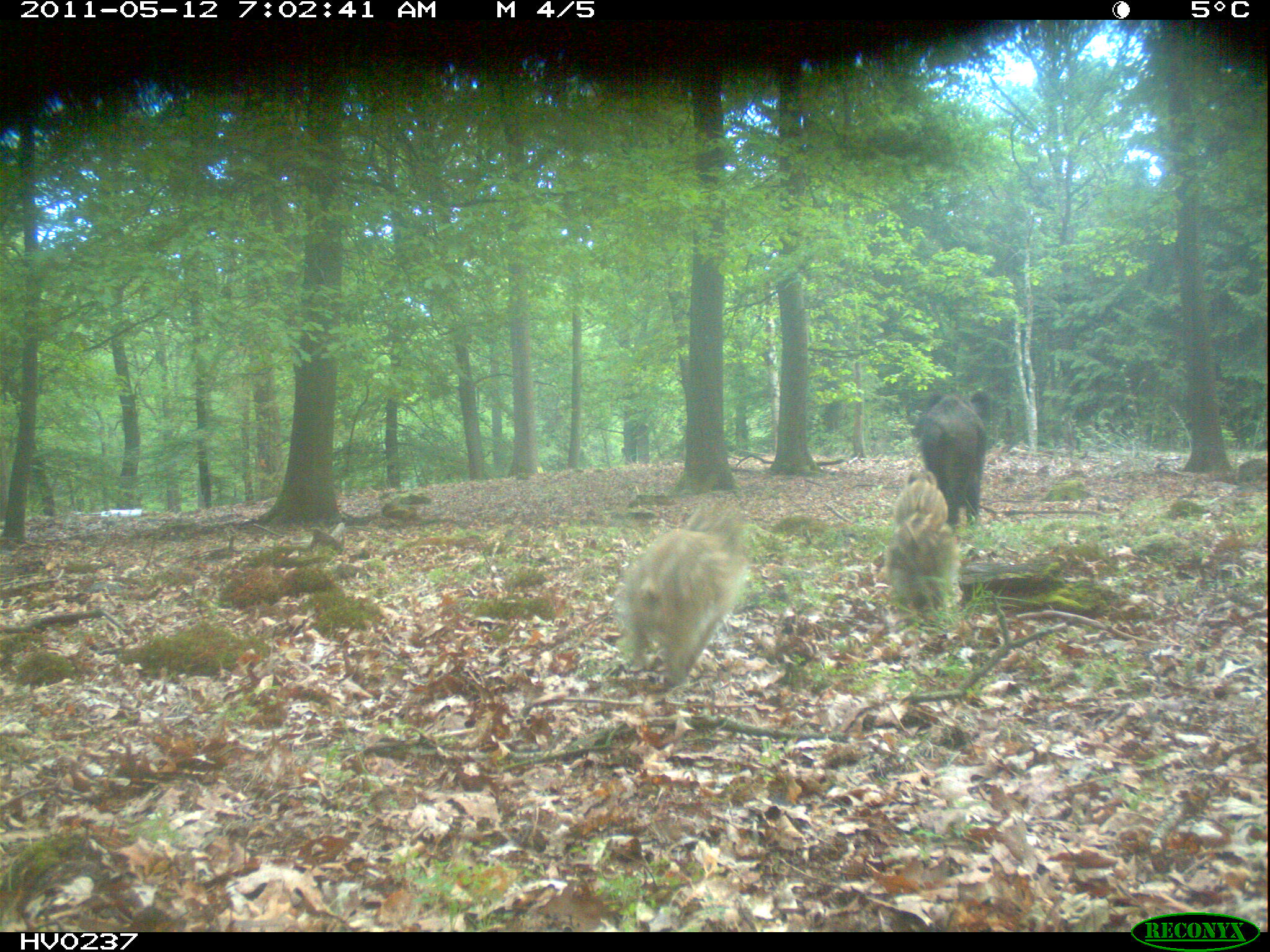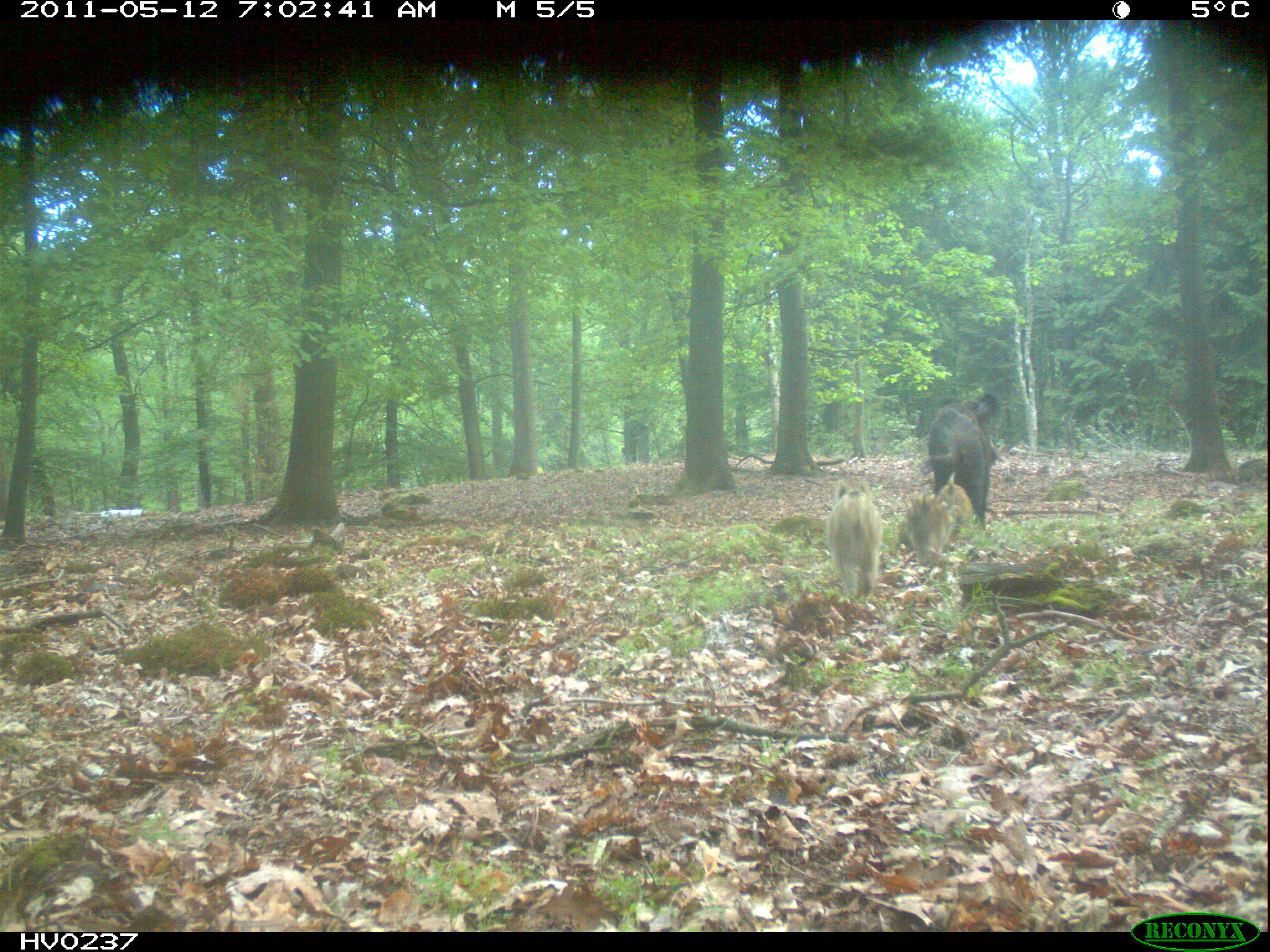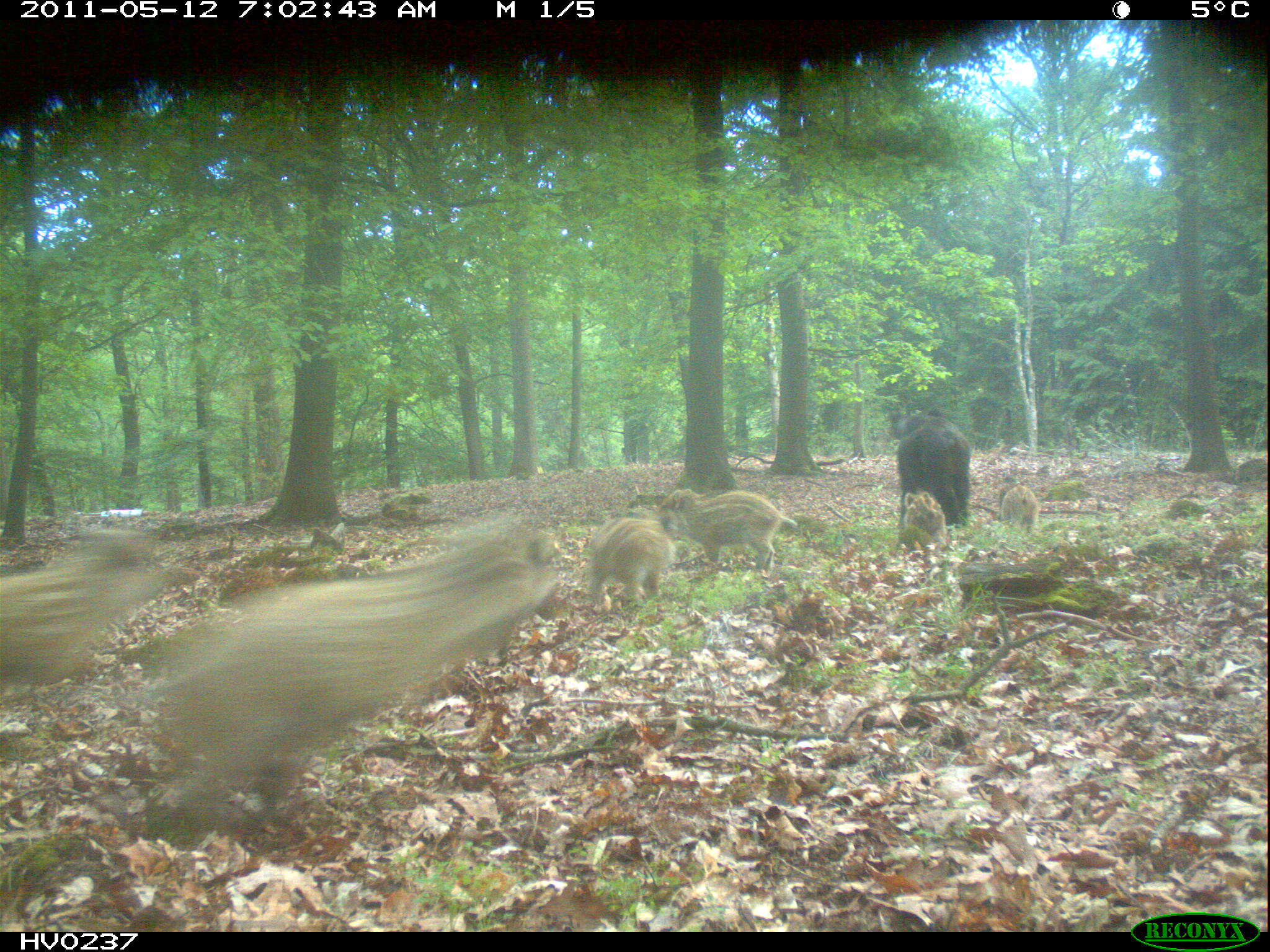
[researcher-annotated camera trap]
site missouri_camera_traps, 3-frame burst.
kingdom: Animalia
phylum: Chordata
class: Mammalia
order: Artiodactyla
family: Suidae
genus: Sus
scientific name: Sus scrofa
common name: wild boar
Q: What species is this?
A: Wild boar (Sus scrofa).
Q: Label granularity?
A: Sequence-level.